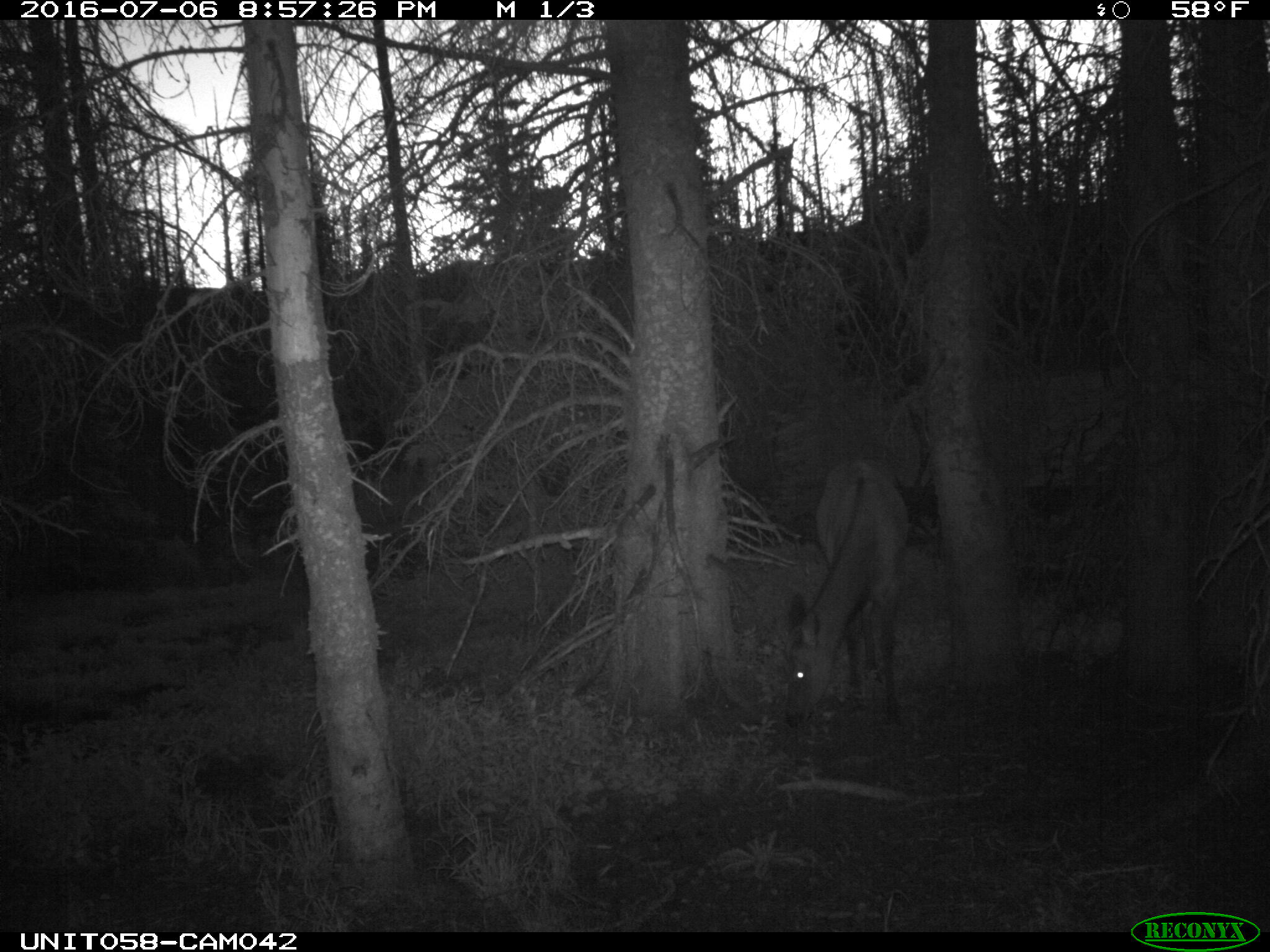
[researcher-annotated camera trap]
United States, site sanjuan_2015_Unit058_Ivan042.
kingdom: Animalia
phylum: Chordata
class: Mammalia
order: Artiodactyla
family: Cervidae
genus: Cervus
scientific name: Cervus elaphus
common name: red deer